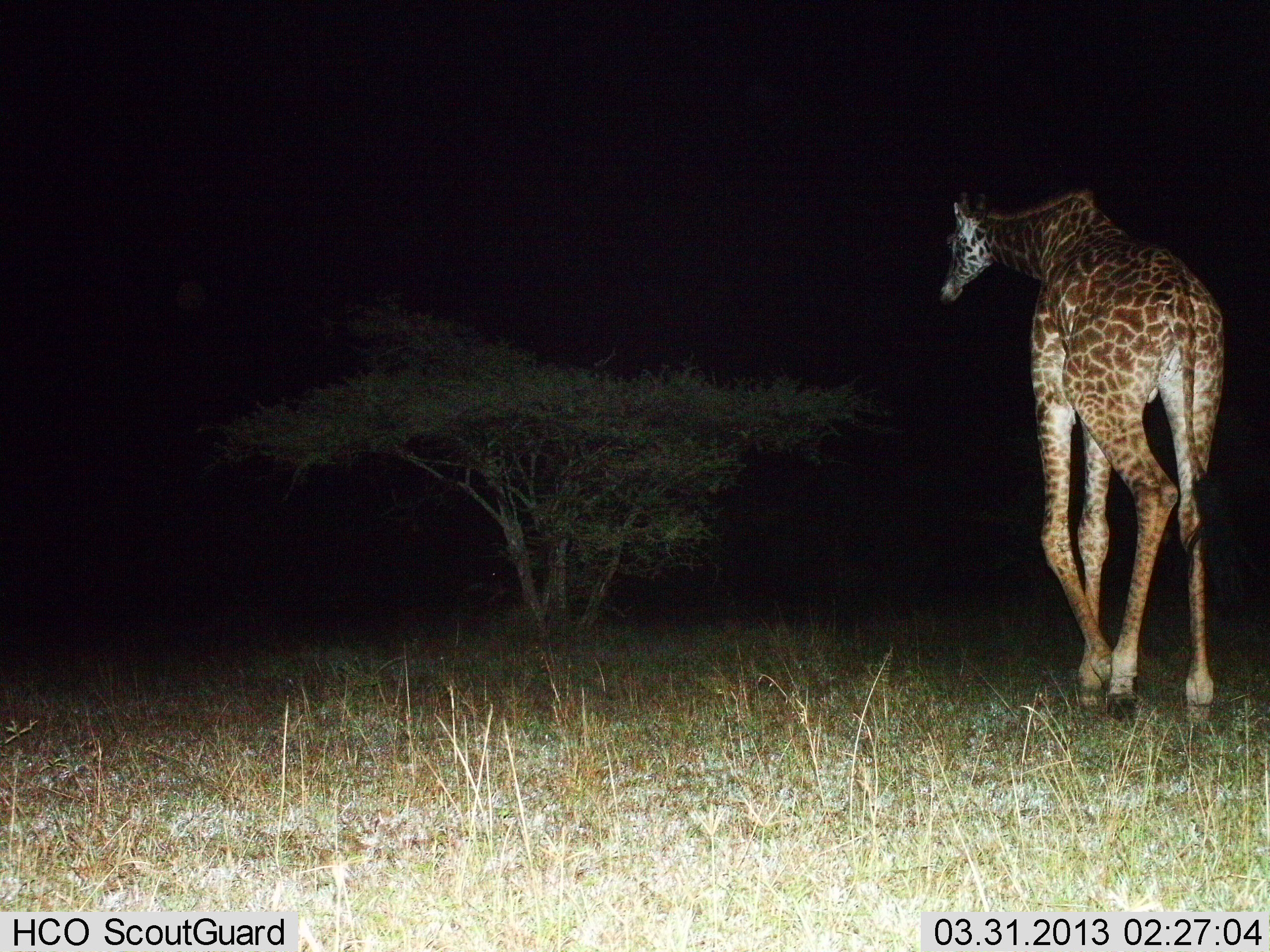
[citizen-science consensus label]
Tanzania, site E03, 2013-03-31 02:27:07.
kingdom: Animalia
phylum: Chordata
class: Mammalia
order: Artiodactyla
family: Giraffidae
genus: Giraffa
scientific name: Giraffa camelopardalis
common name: giraffe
Giraffe (Giraffa camelopardalis), count 1. Behavior (volunteer vote fractions): standing 13%, resting 0%, moving 91%, interacting 0%. Young present (vote fraction): 0%. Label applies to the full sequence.